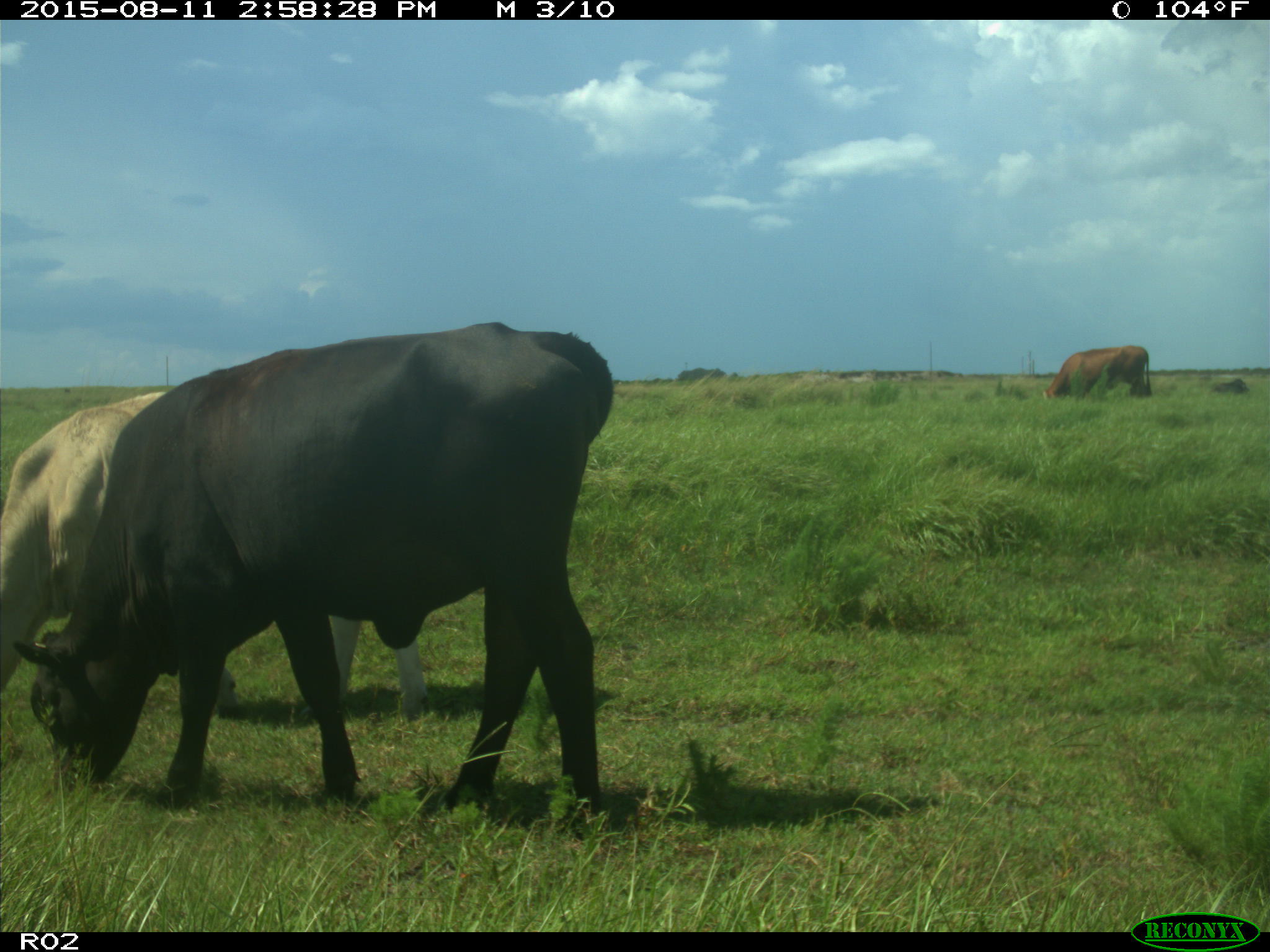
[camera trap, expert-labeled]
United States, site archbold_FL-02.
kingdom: Animalia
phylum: Chordata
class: Mammalia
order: Artiodactyla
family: Bovidae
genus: Bos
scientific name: Bos taurus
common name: domestic cow